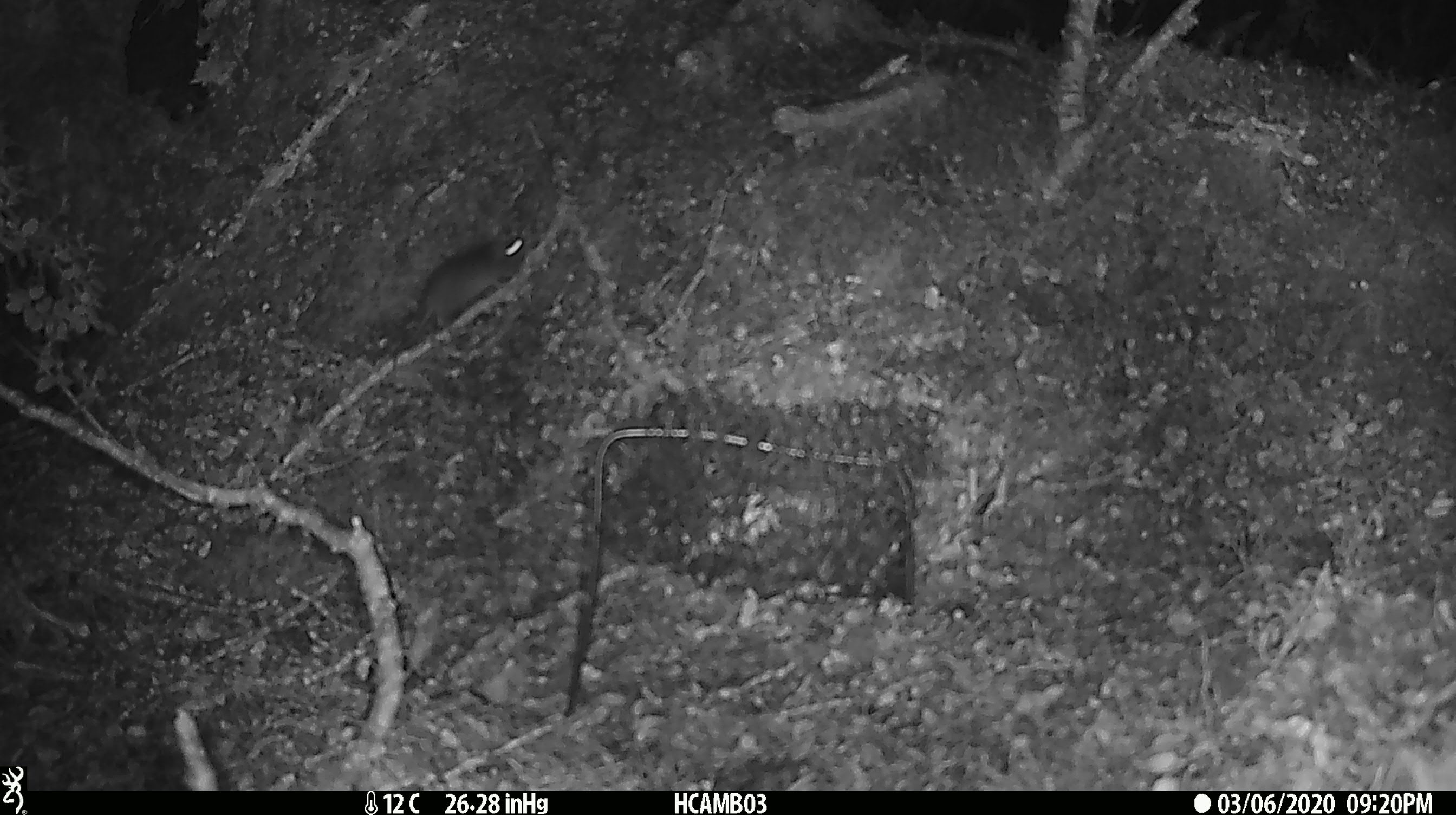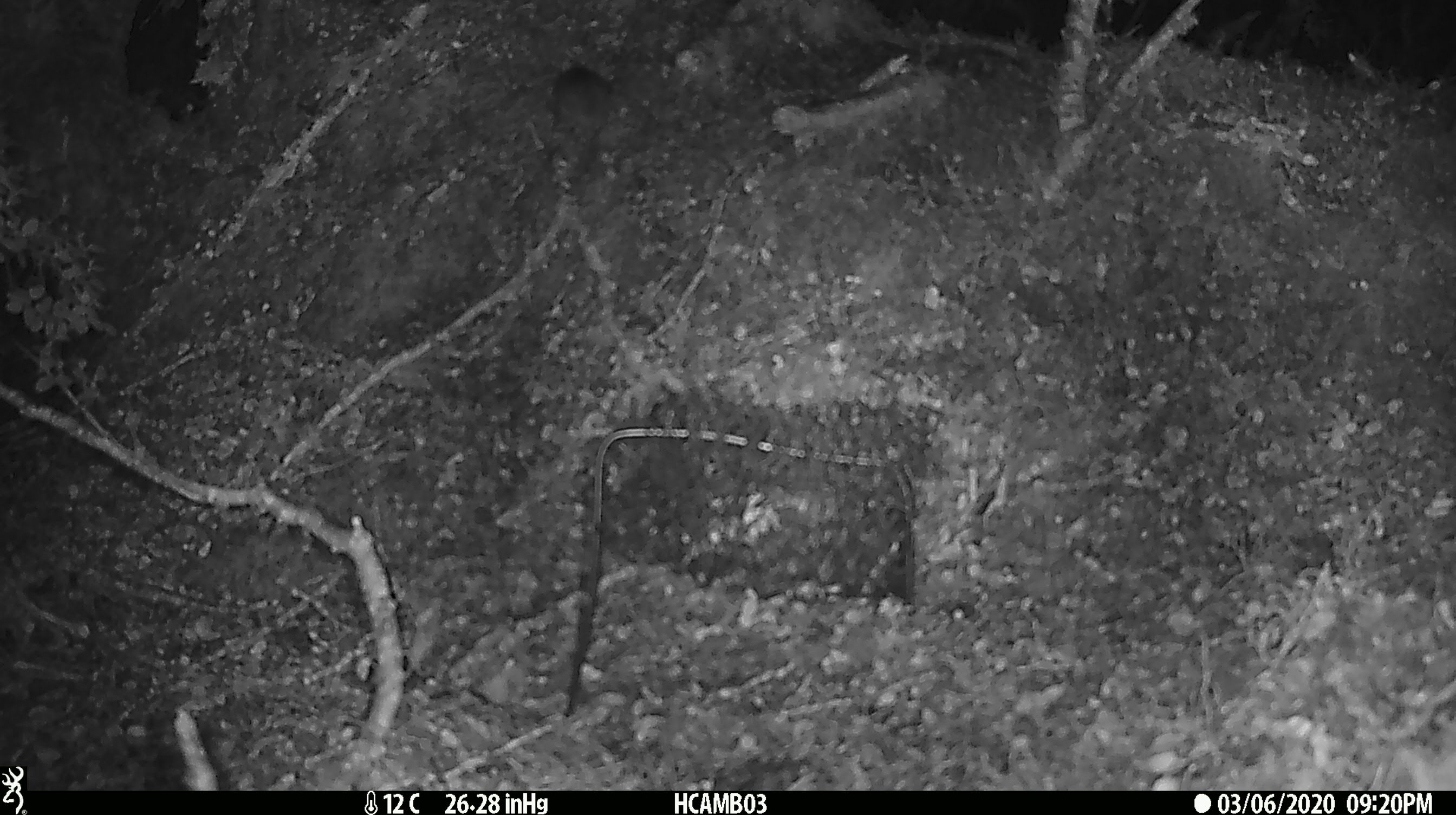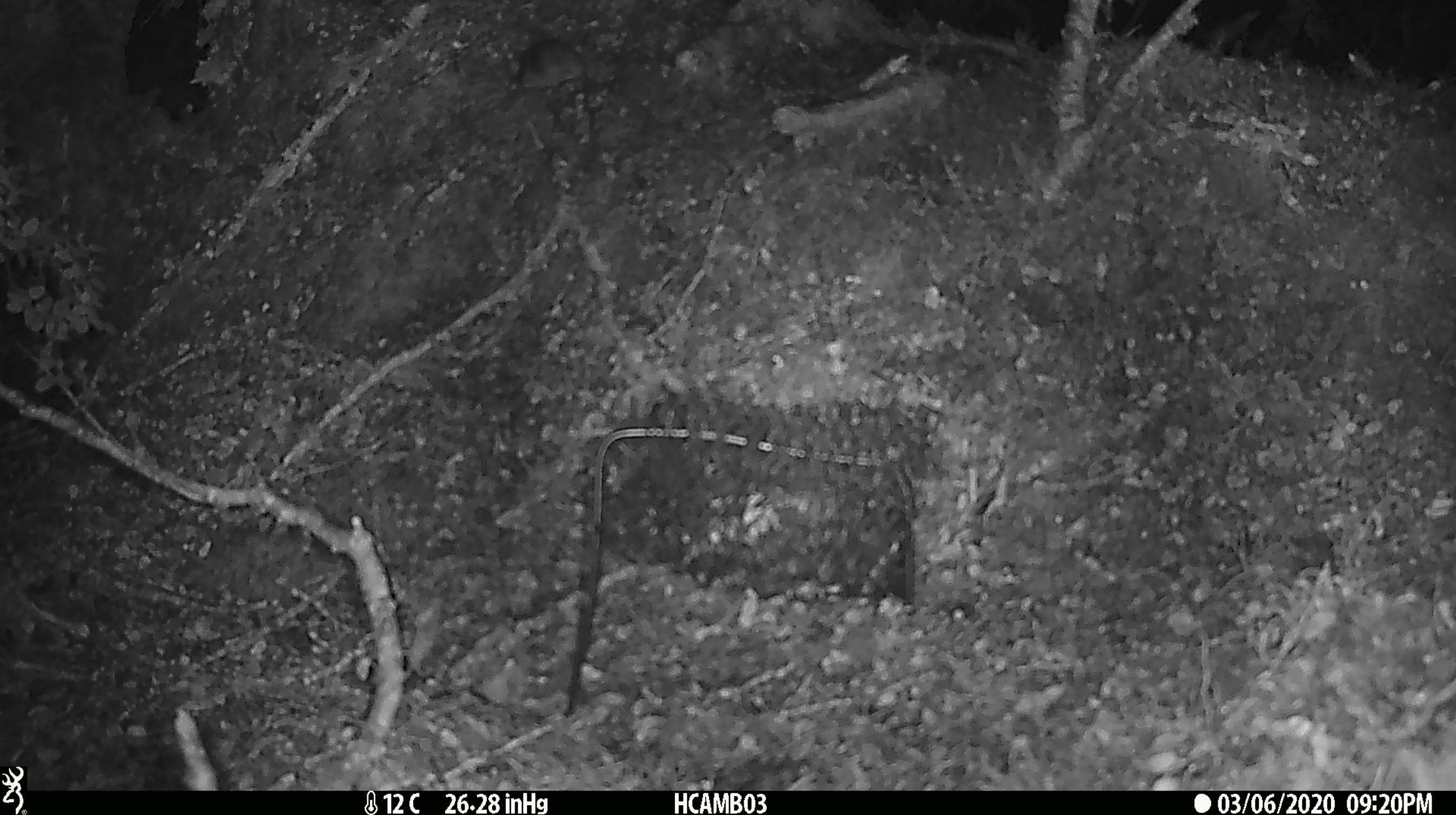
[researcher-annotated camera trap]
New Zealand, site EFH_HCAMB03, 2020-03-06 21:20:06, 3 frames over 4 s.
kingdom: Animalia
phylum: Chordata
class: Mammalia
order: Rodentia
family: Muridae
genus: Mus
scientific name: Mus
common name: mouse